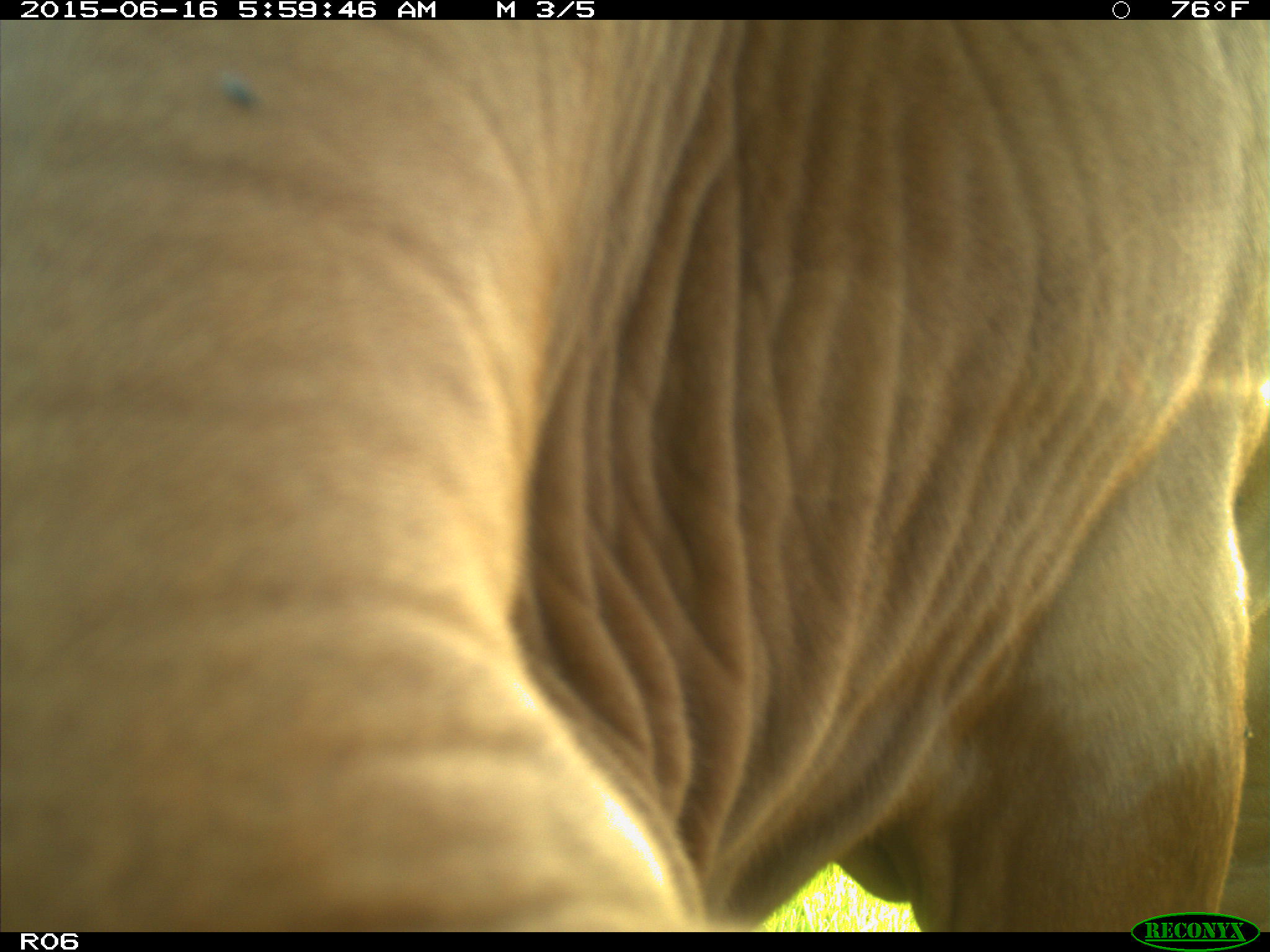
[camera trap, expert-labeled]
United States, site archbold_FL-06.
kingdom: Animalia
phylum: Chordata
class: Mammalia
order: Artiodactyla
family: Bovidae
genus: Bos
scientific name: Bos taurus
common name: domestic cow